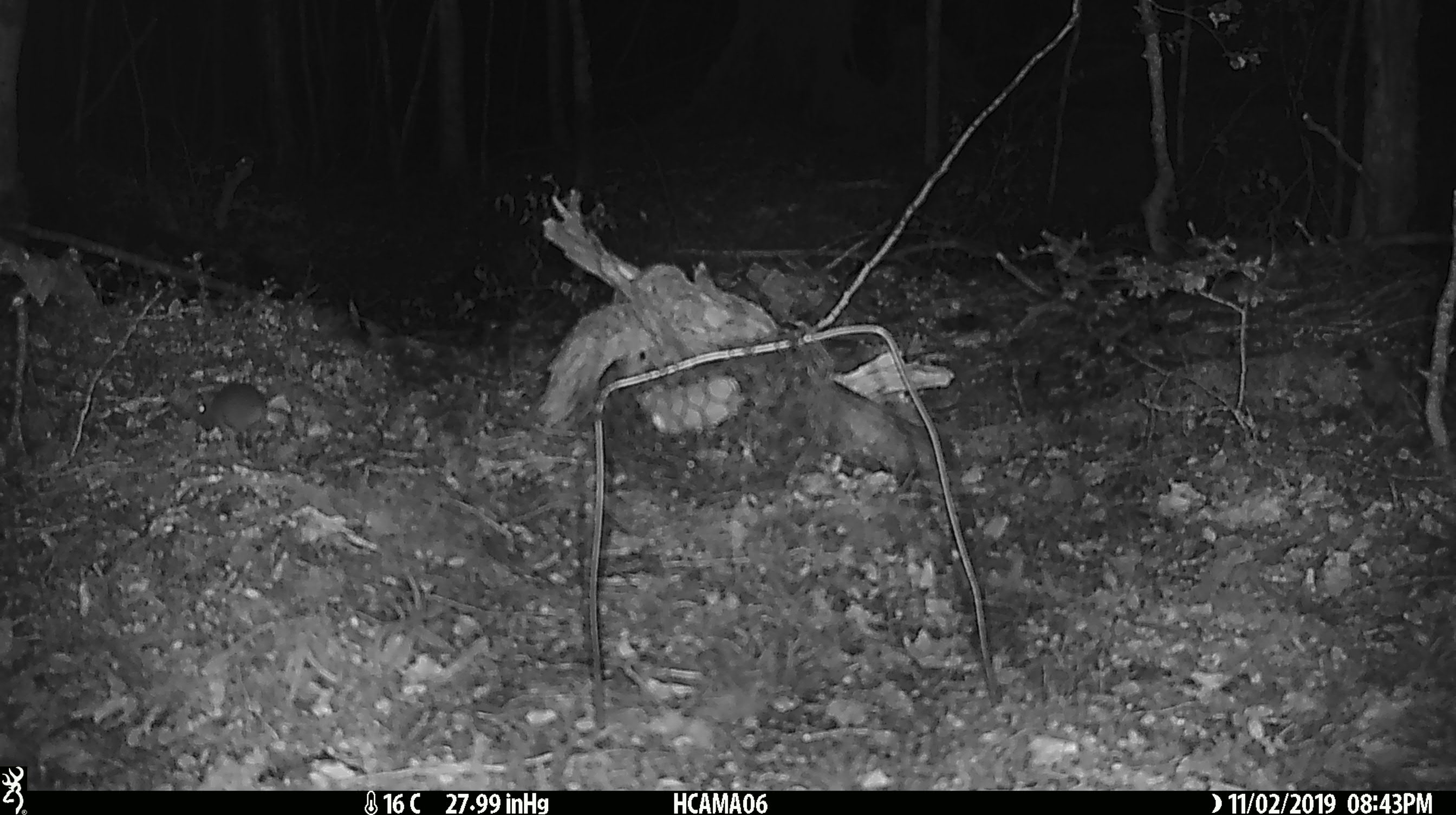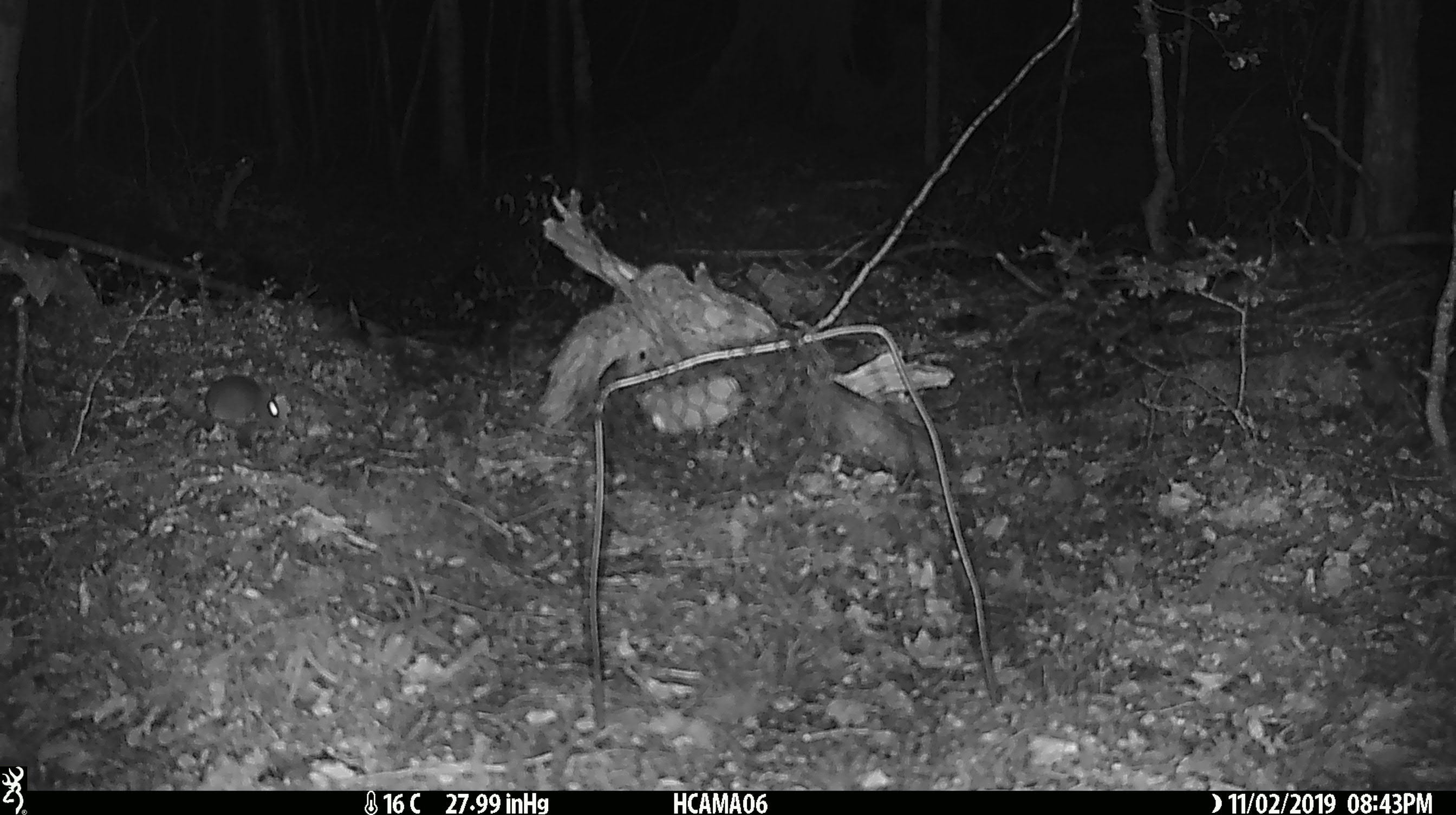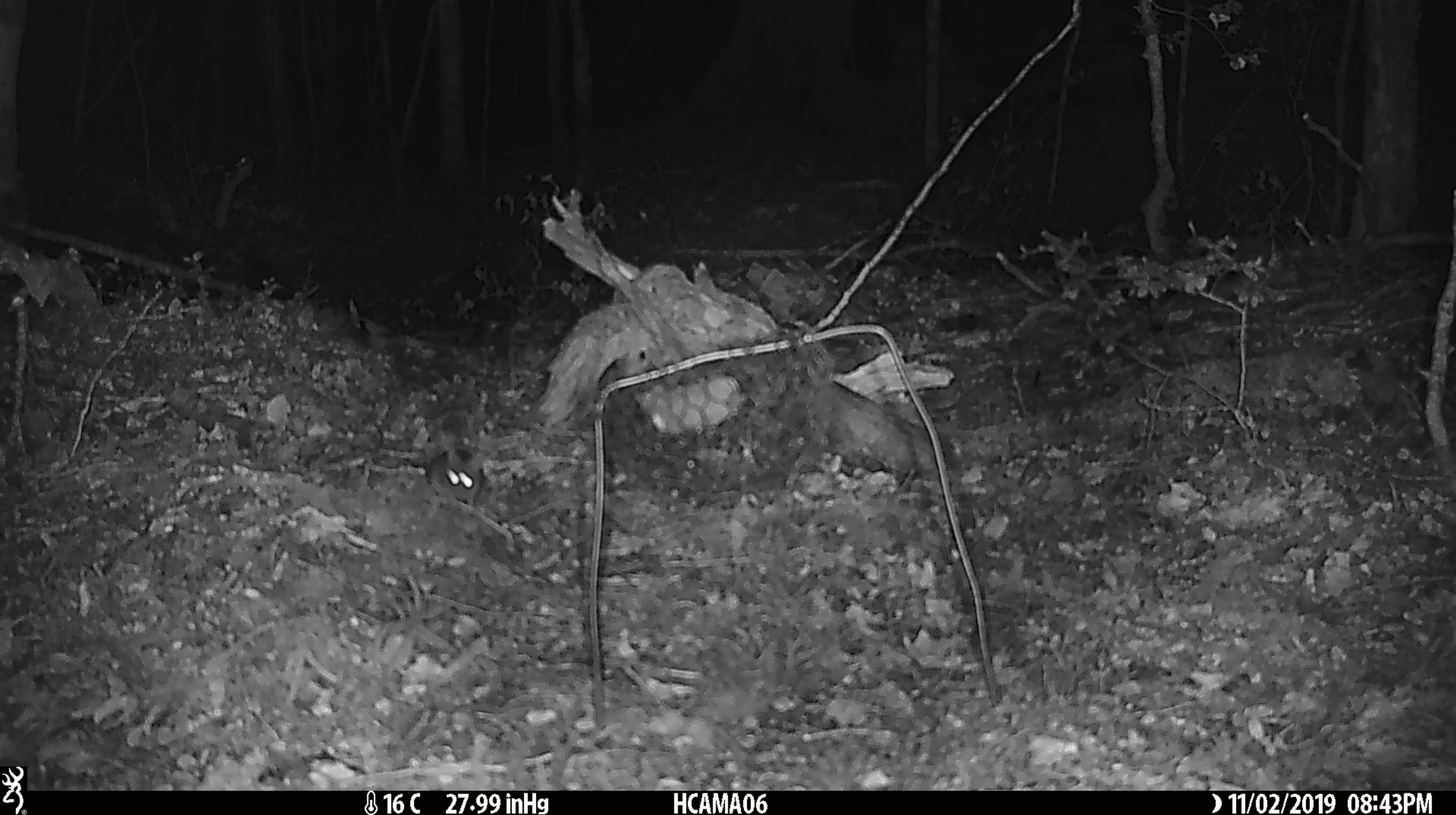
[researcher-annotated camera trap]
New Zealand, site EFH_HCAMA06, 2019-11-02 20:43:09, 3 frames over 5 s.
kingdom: Animalia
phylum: Chordata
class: Mammalia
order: Rodentia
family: Muridae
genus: Mus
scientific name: Mus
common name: mouse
Mouse (Mus).